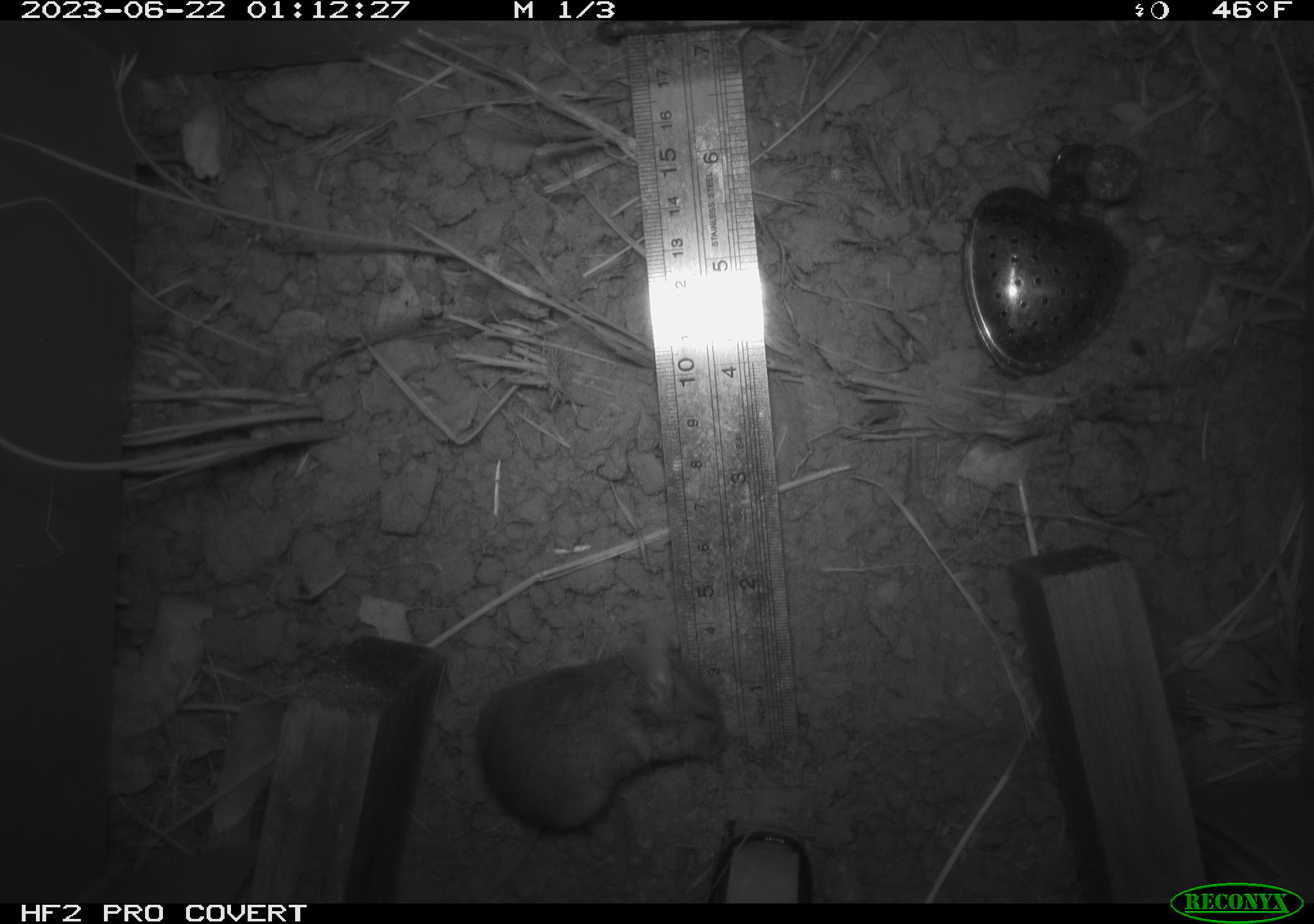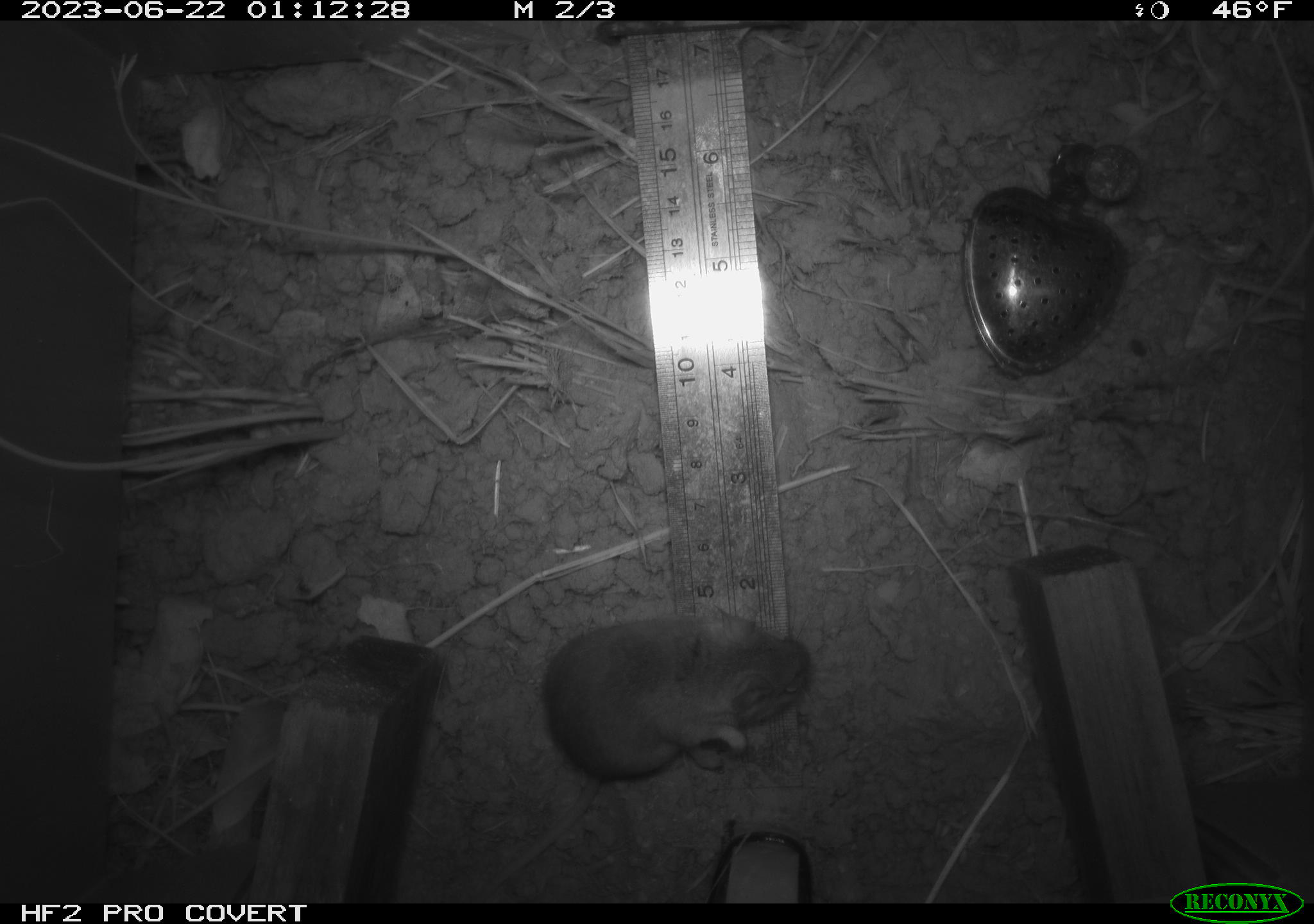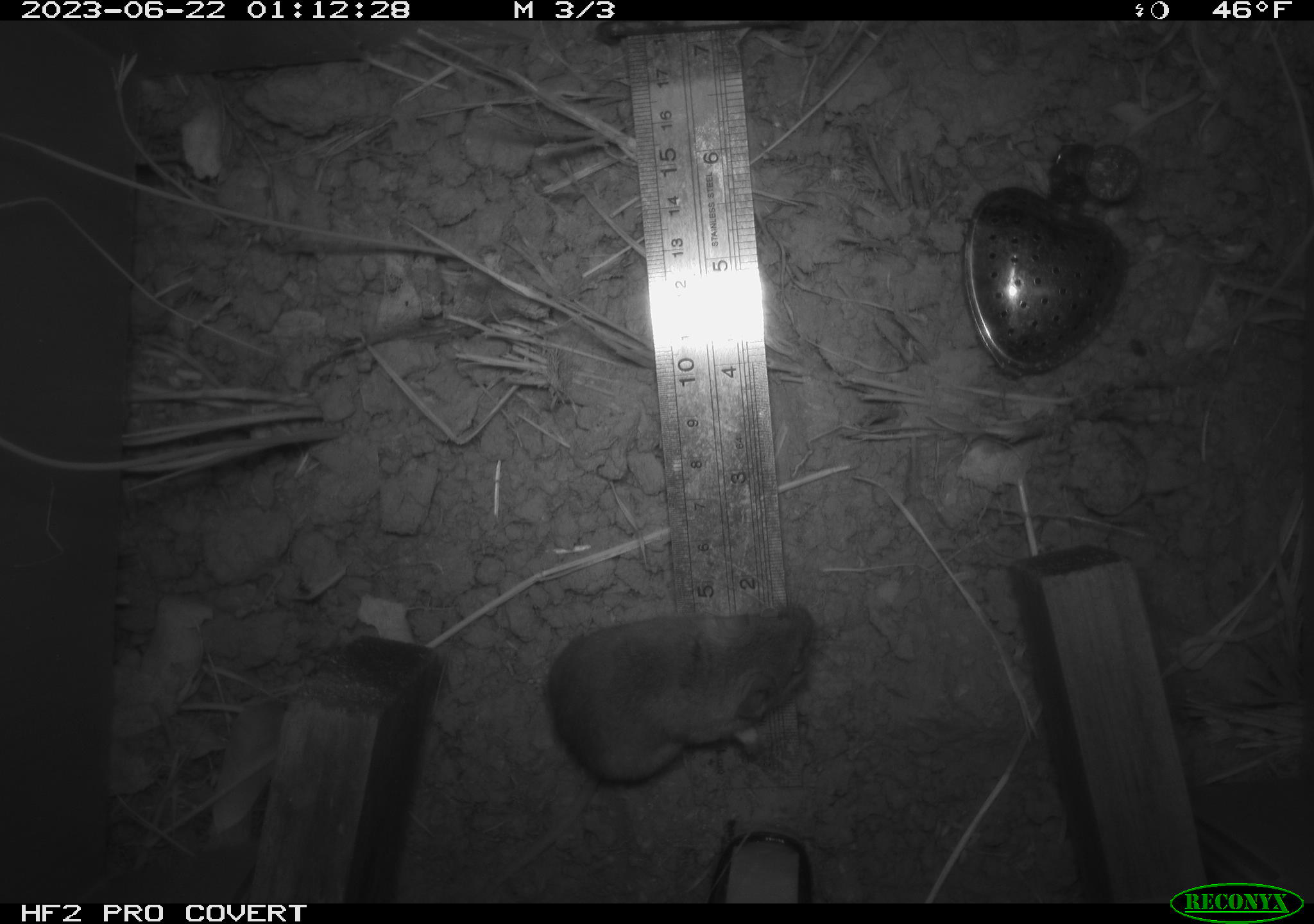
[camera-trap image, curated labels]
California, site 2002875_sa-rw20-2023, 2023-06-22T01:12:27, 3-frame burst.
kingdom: Animalia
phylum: Chordata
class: Mammalia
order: Rodentia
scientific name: Rodentia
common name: mouse species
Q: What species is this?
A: Mouse species (Rodentia).